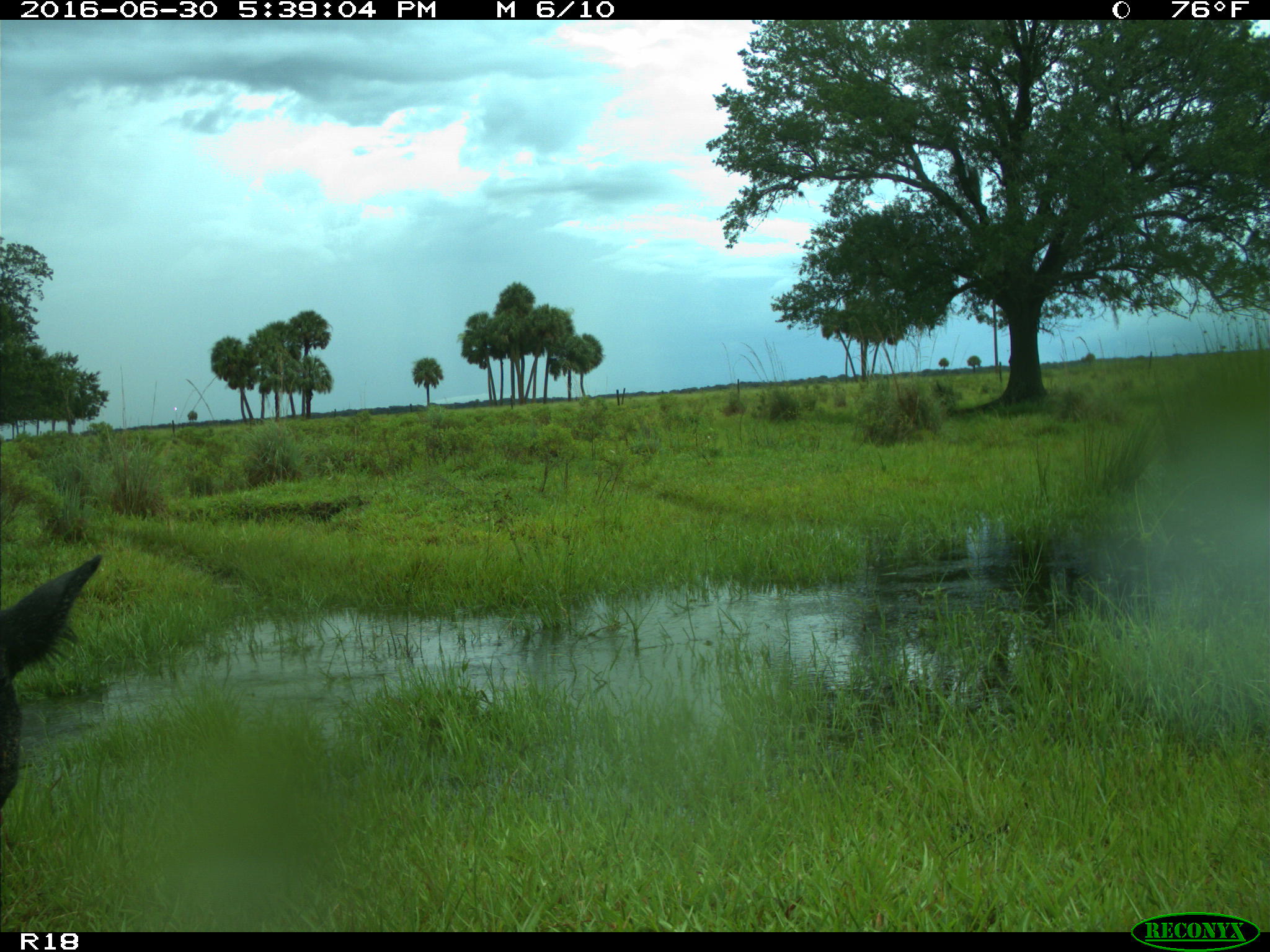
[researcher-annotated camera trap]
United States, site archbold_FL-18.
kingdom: Animalia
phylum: Chordata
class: Mammalia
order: Artiodactyla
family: Bovidae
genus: Bos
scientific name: Bos taurus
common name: domestic cow